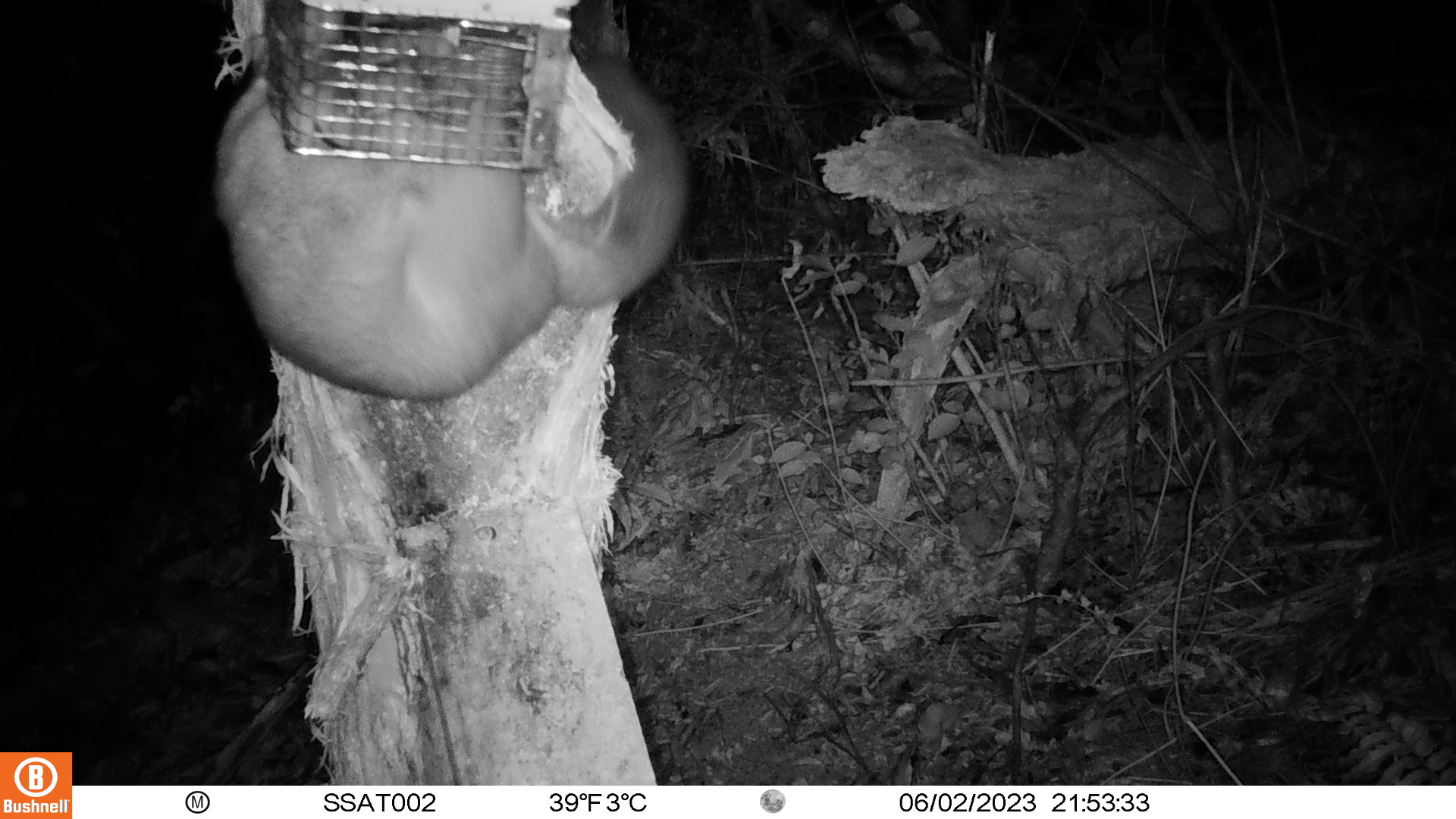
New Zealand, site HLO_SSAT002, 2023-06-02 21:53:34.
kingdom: Animalia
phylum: Chordata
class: Mammalia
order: Diprotodontia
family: Phalangeridae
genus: Trichosurus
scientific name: Trichosurus vulpecula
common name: common brushtail possum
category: possum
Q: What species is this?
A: Possum (common brushtail possum) (Trichosurus vulpecula).